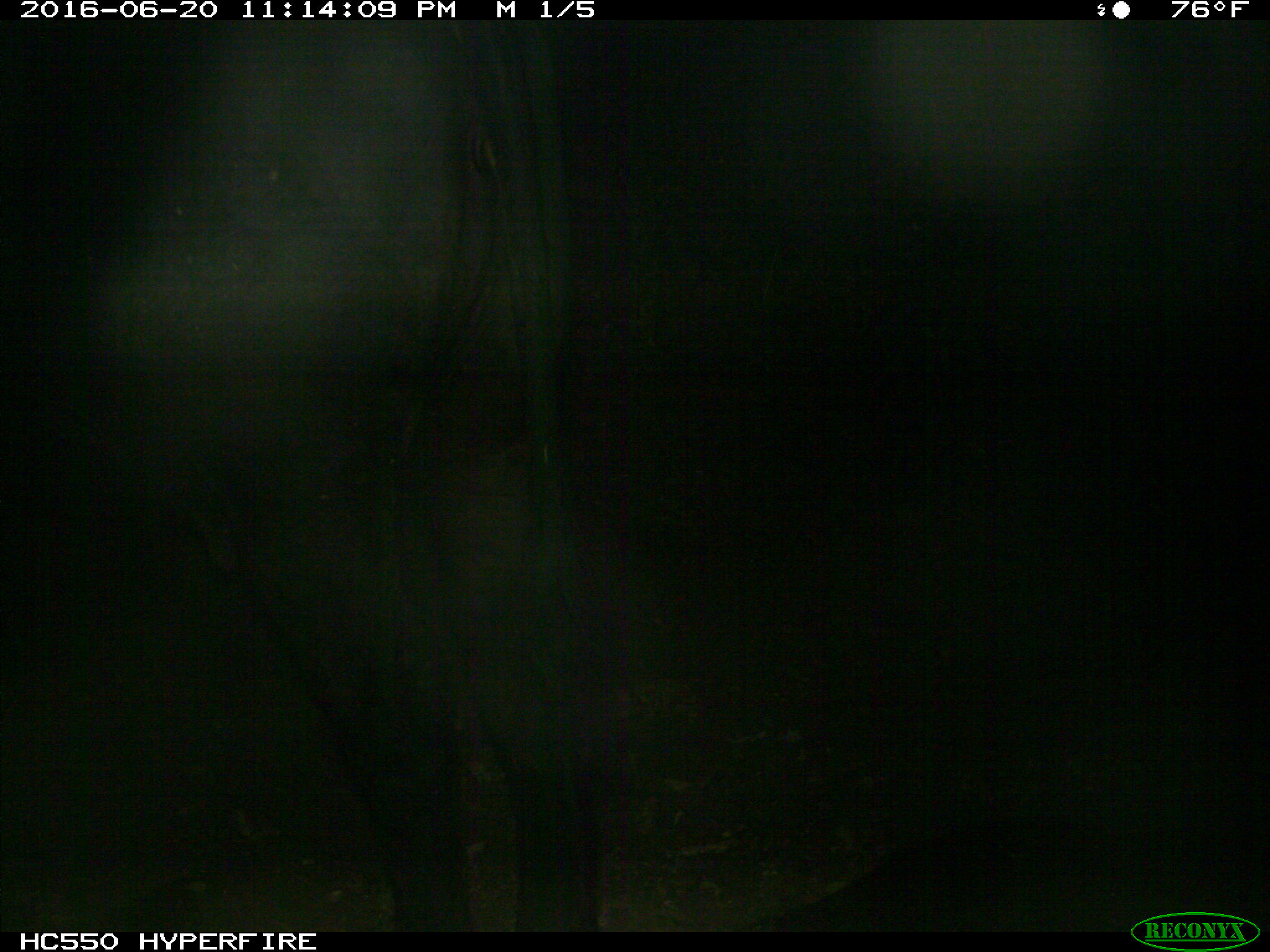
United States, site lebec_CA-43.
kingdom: Animalia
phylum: Chordata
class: Mammalia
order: Artiodactyla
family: Bovidae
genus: Bos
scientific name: Bos taurus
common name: domestic cow